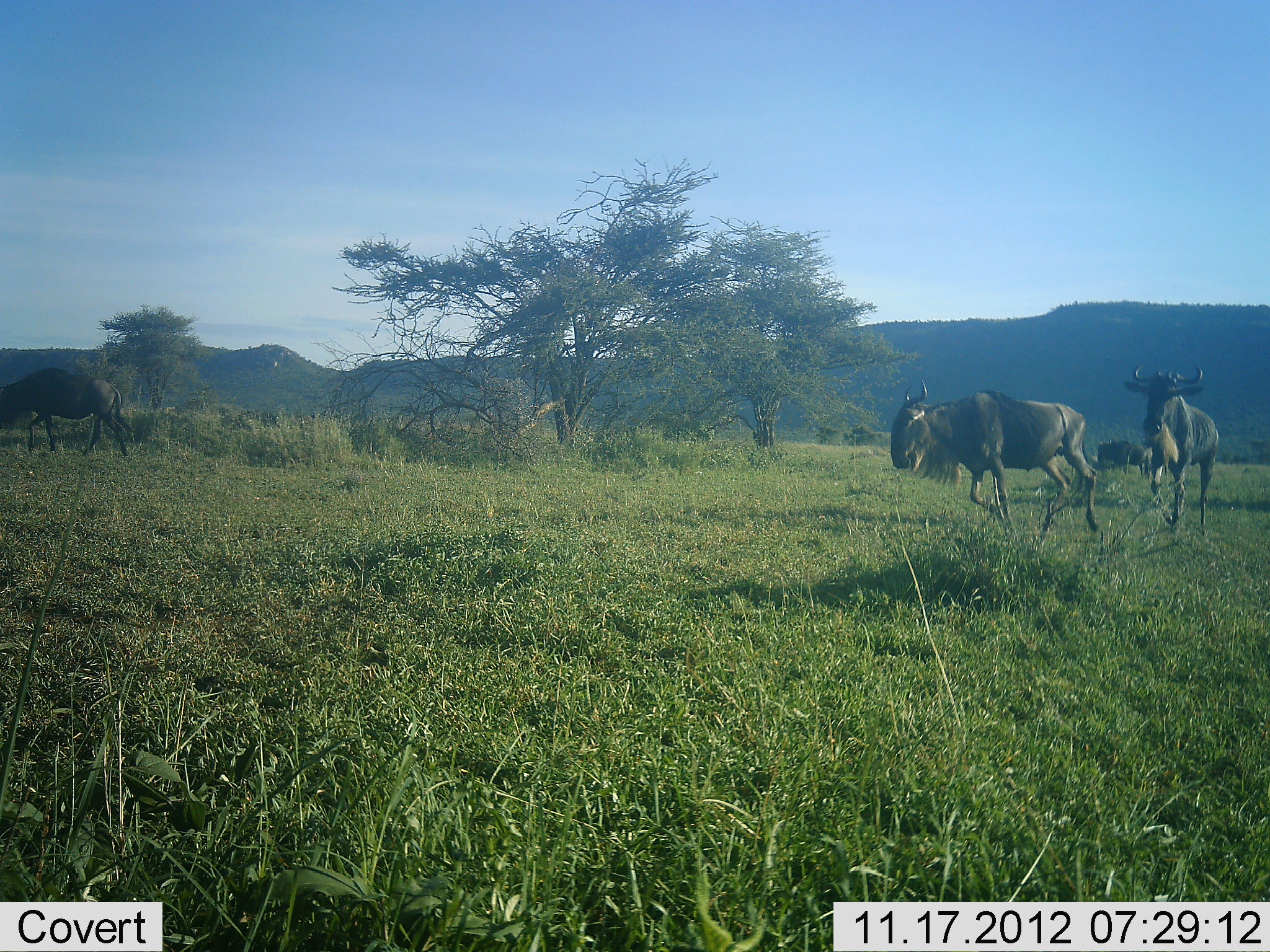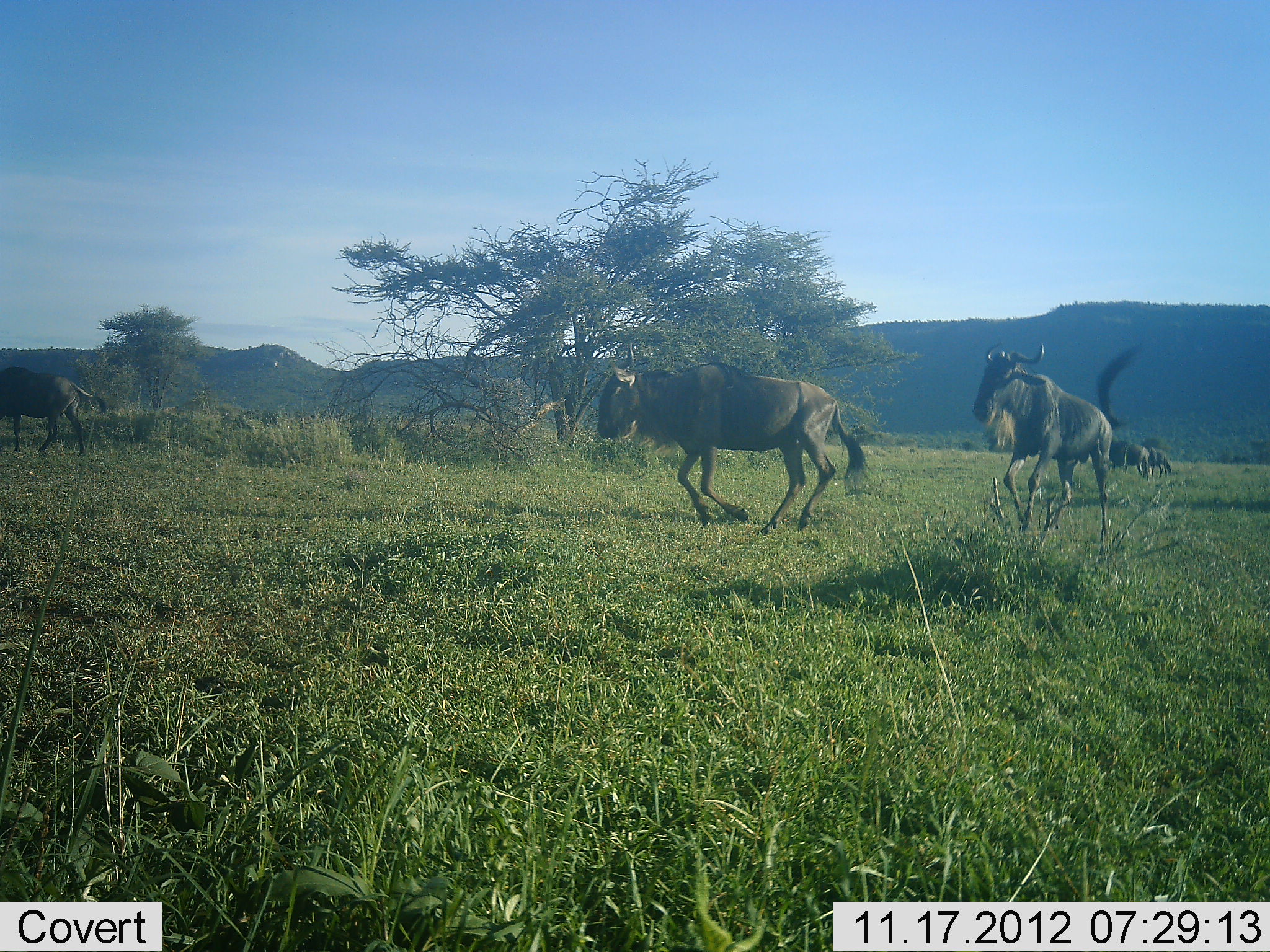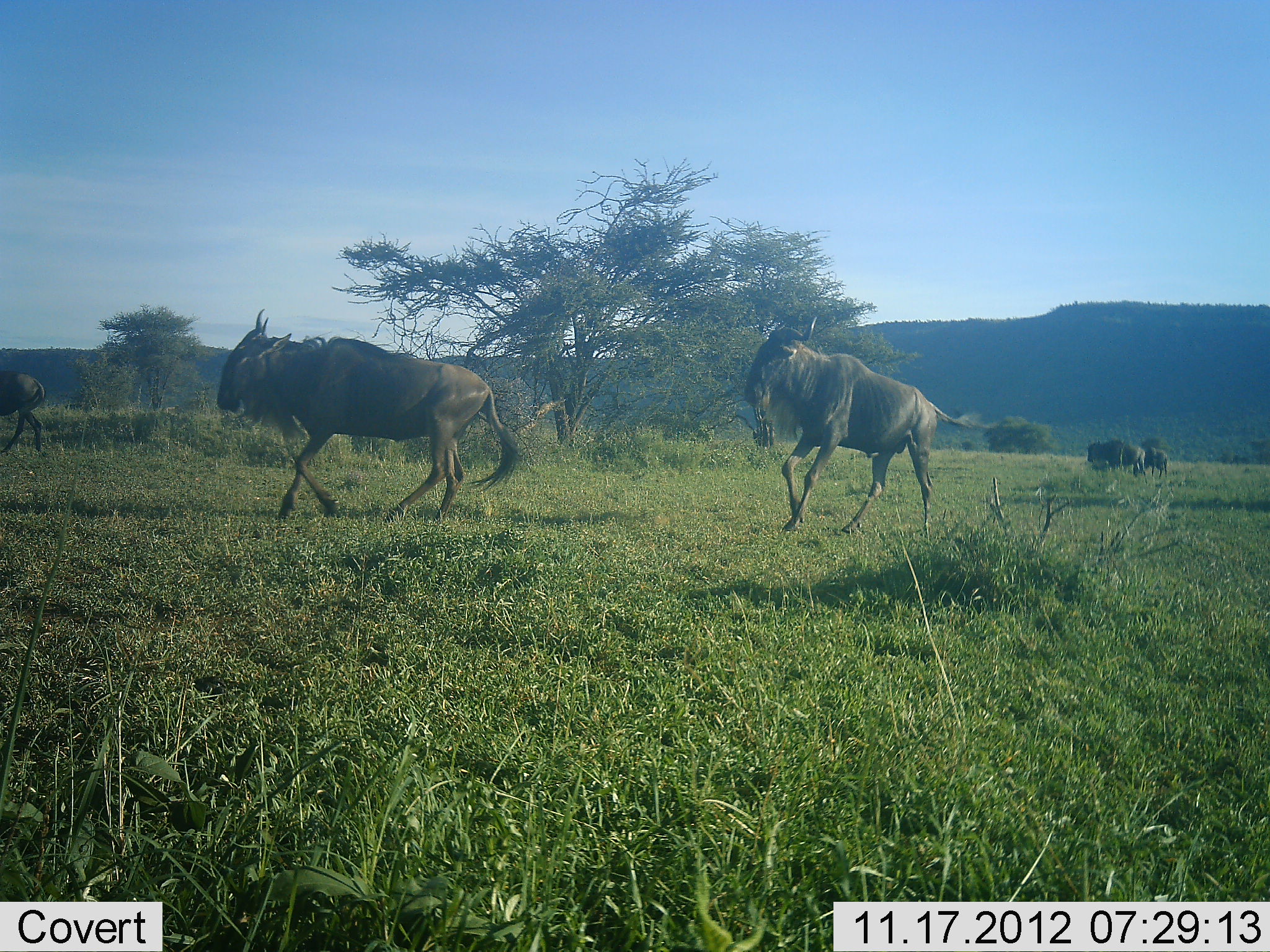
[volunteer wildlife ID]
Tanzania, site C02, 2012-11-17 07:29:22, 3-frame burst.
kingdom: Animalia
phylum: Chordata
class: Mammalia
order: Artiodactyla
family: Bovidae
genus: Connochaetes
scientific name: Connochaetes taurinus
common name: blue wildebeest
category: wildebeest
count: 5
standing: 20%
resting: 0%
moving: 90%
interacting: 20%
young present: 0%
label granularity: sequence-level